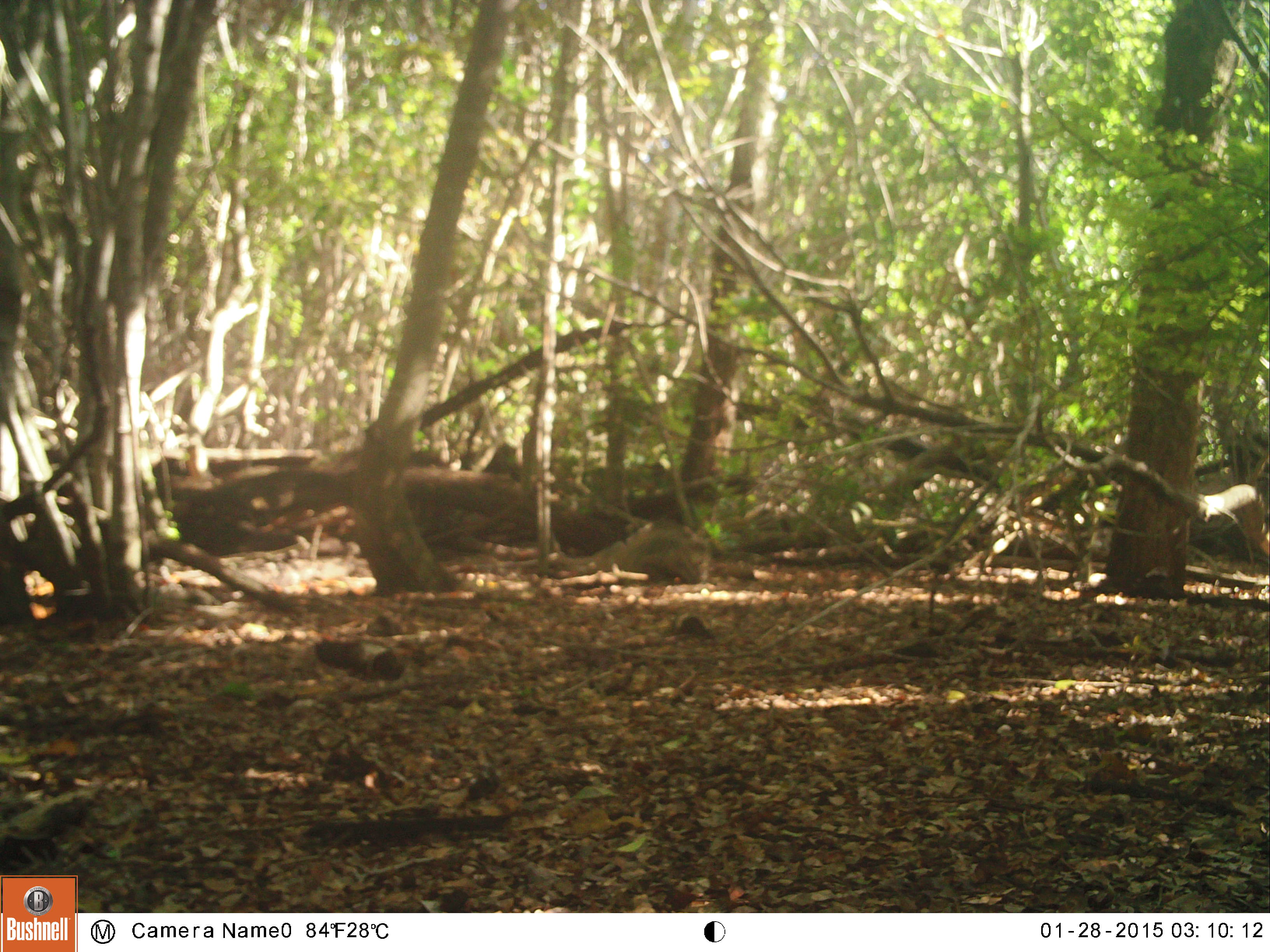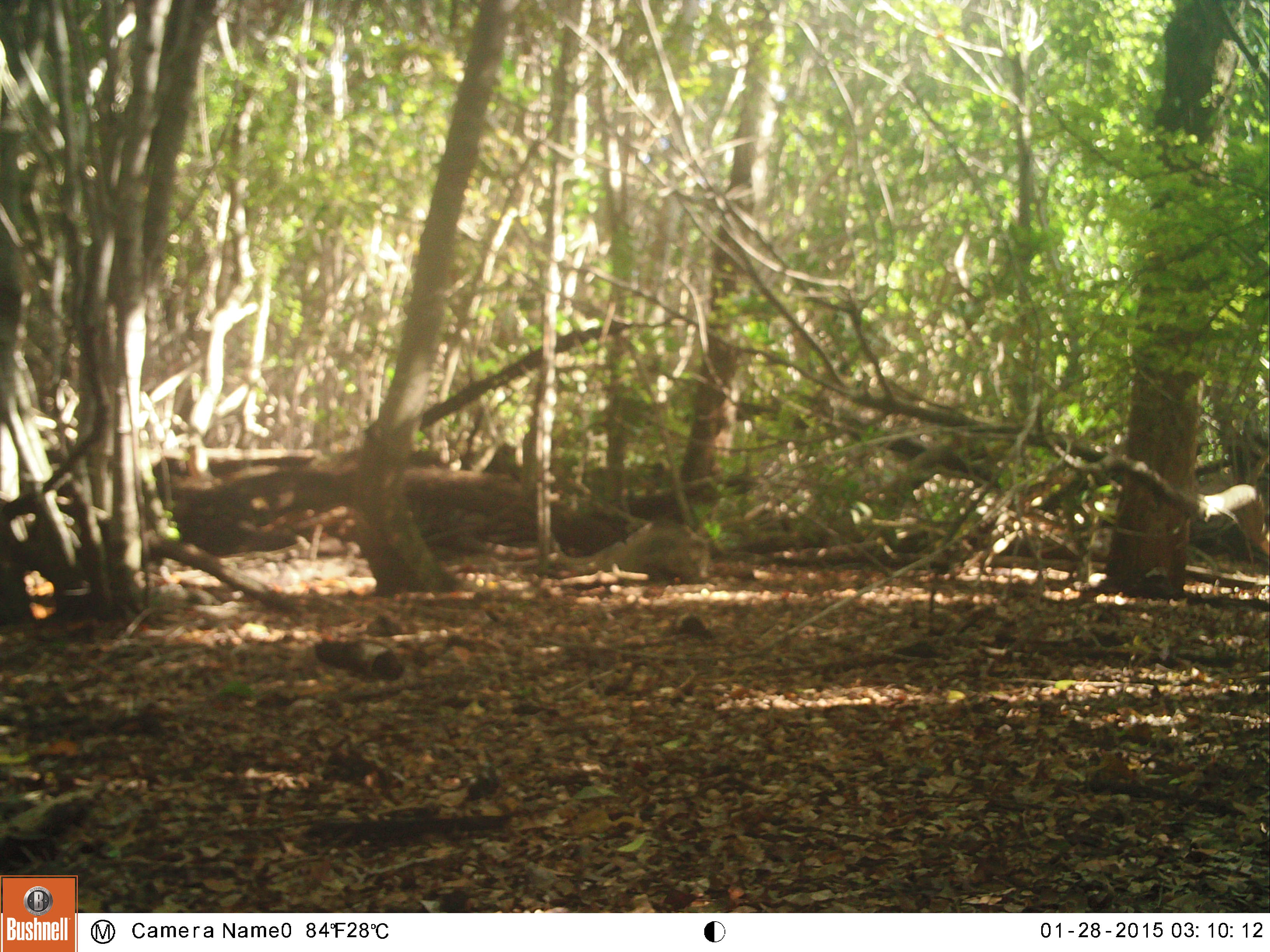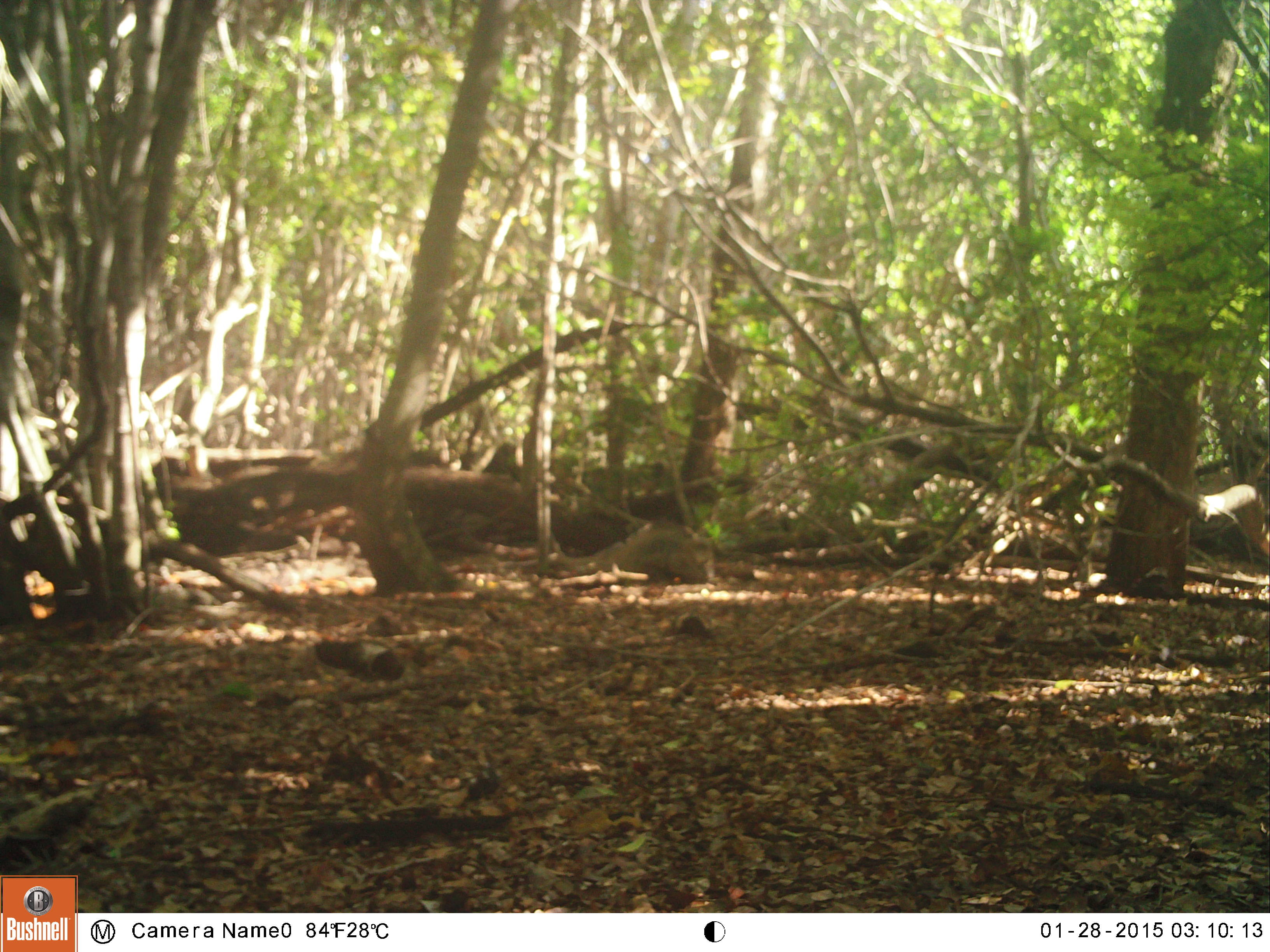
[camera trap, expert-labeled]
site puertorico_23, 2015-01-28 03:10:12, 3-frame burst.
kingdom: Animalia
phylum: Chordata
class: Reptilia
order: Squamata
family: Iguanidae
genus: Iguana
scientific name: Iguana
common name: typical iguanas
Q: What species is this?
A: Iguana (typical iguanas).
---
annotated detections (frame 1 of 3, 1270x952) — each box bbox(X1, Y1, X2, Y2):
iguana: bbox(600, 525, 709, 587)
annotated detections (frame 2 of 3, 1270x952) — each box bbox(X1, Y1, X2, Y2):
iguana: bbox(545, 519, 705, 591)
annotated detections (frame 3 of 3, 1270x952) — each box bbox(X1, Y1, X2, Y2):
unknown: bbox(593, 514, 702, 598)